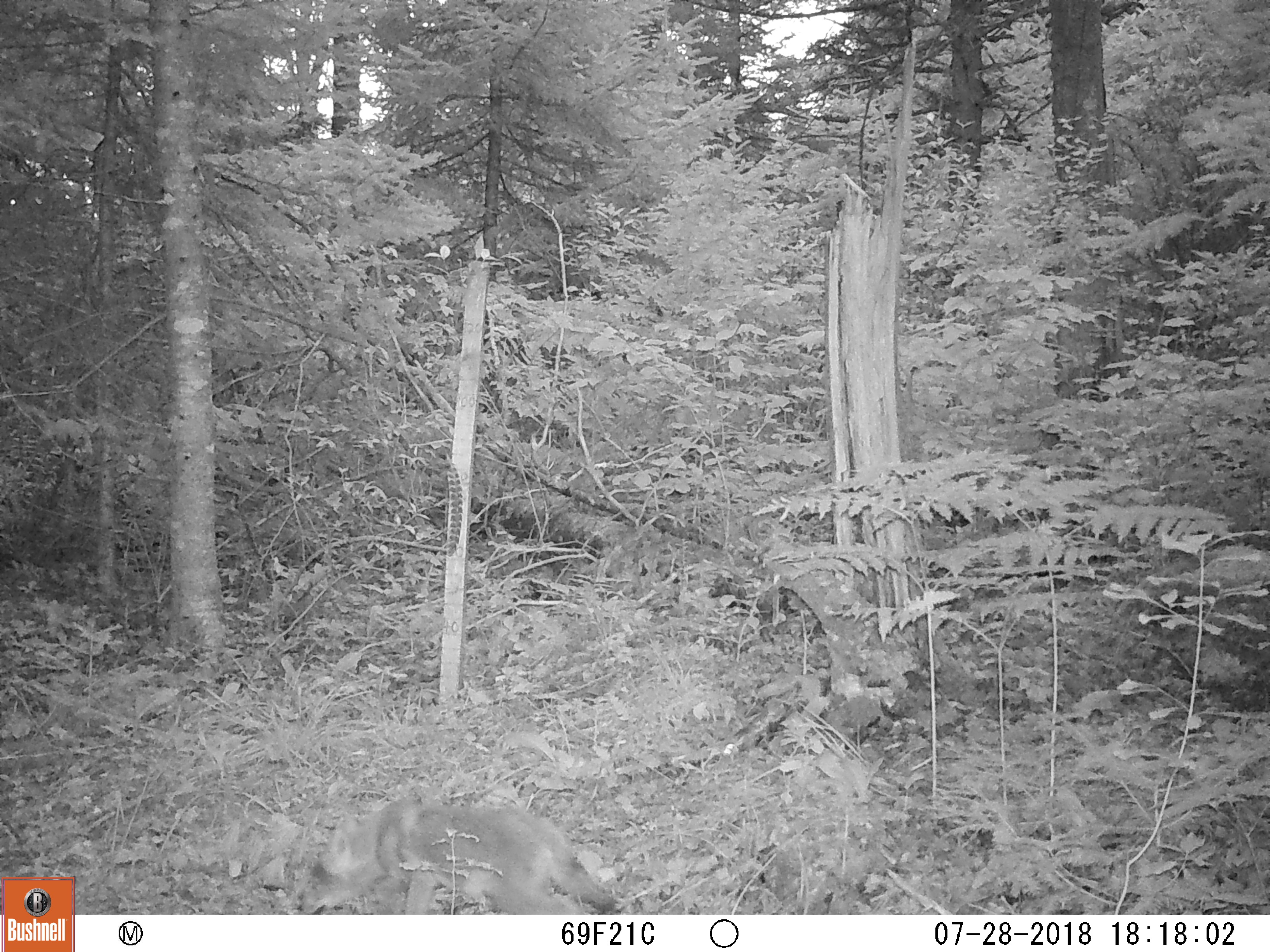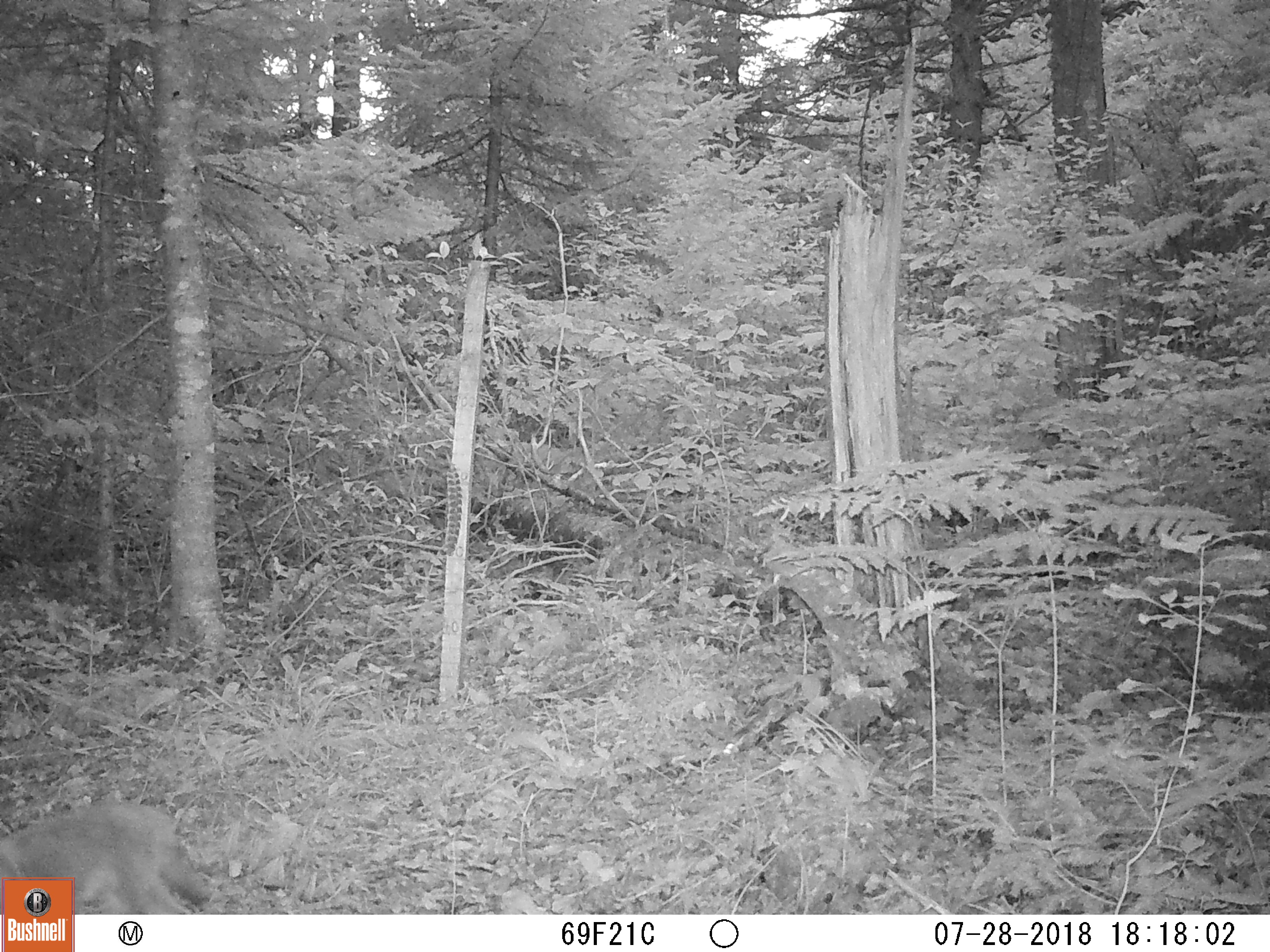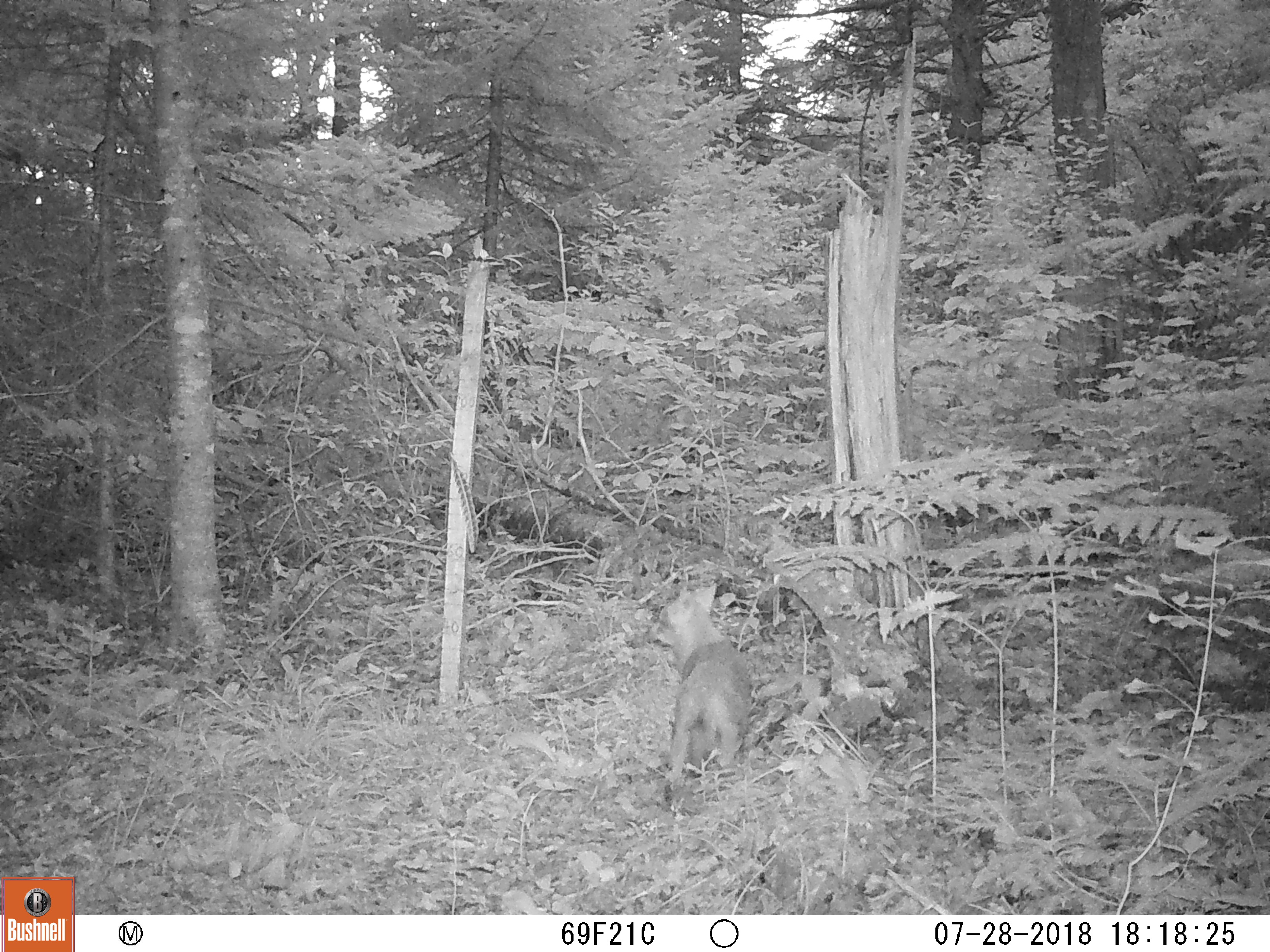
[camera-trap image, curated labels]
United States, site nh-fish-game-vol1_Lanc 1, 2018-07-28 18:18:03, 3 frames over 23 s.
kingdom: Animalia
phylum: Chordata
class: Mammalia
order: Carnivora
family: Canidae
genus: Canis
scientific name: Canis latrans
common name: coyote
Coyote (Canis latrans).